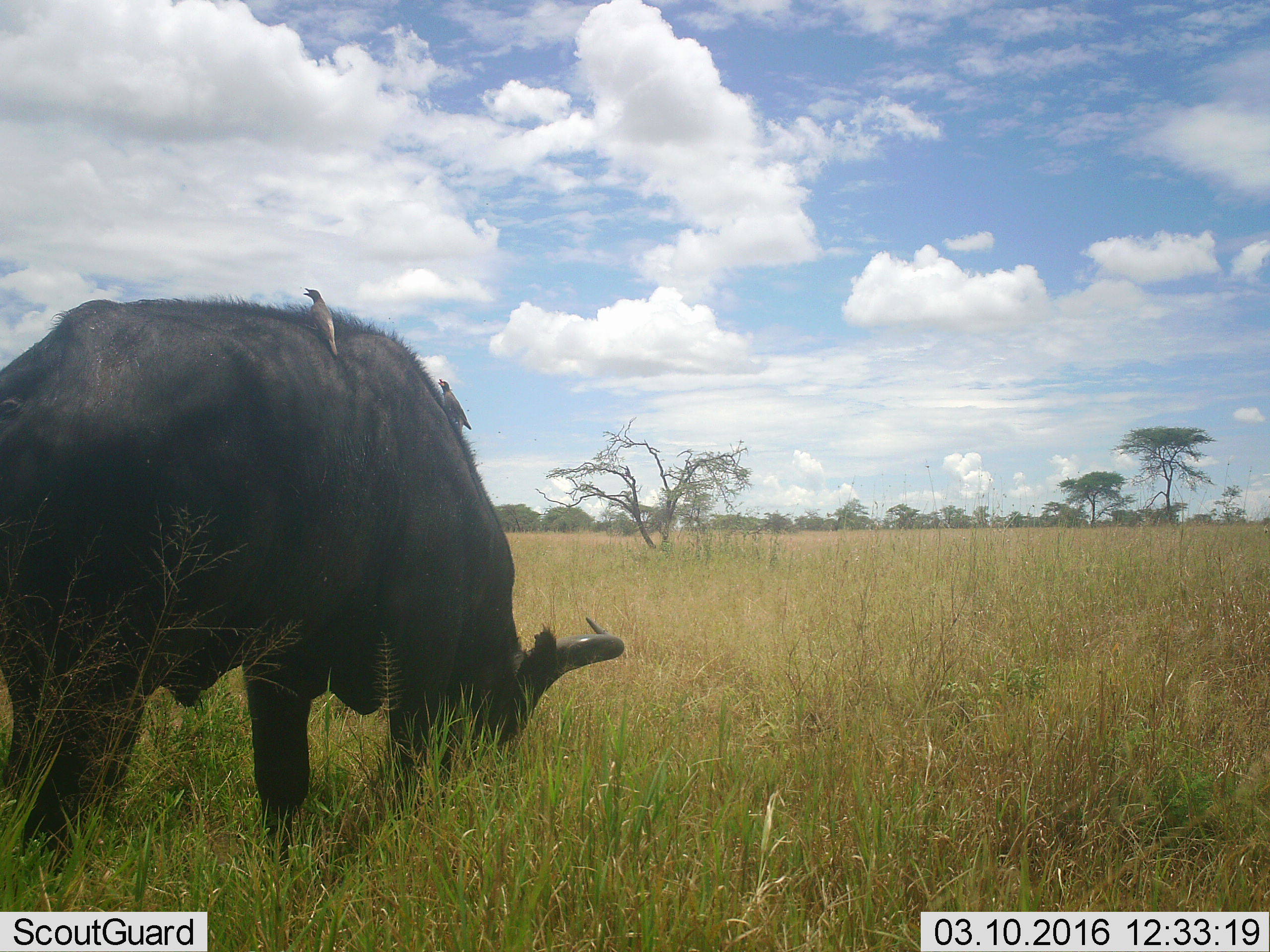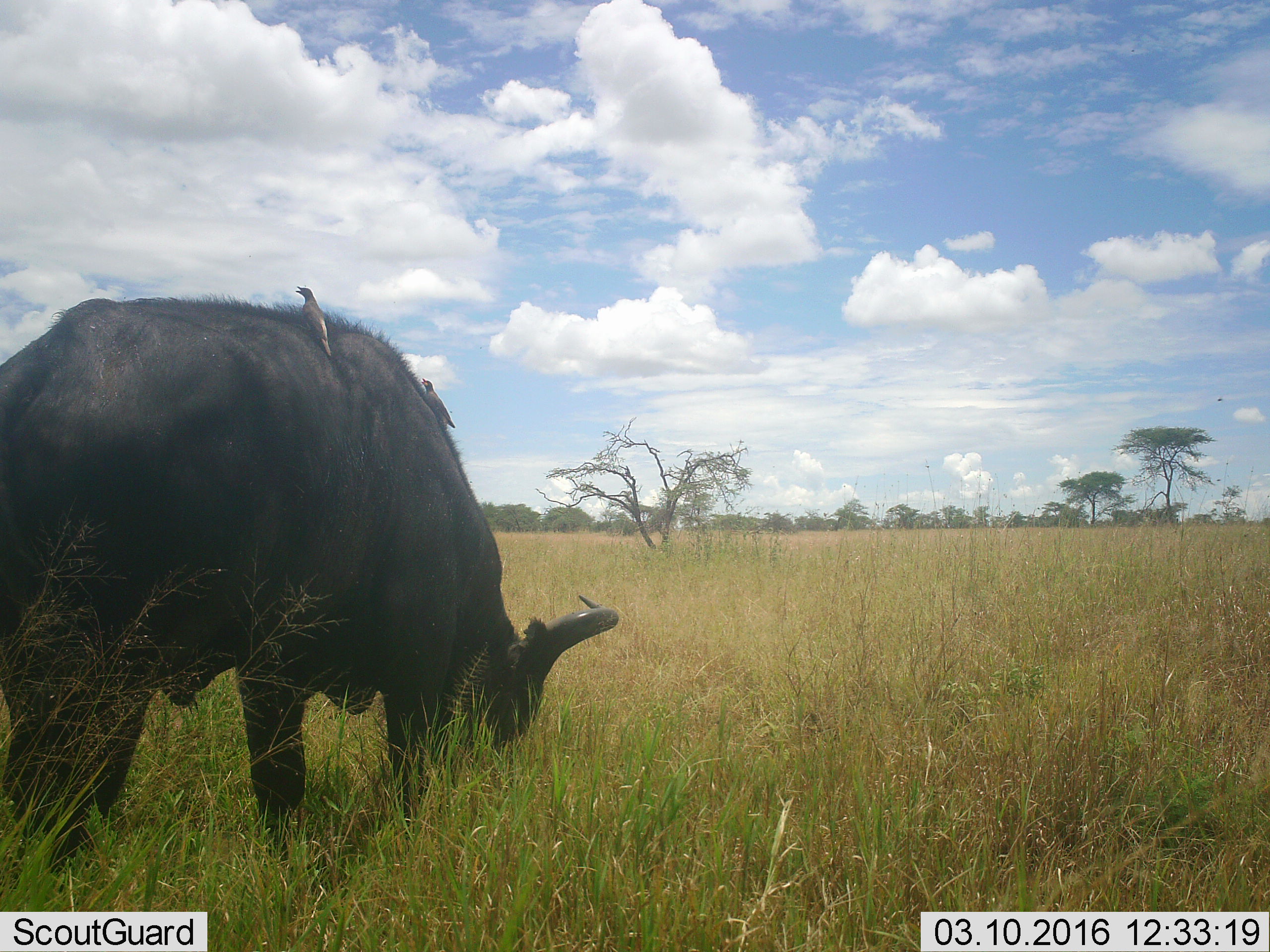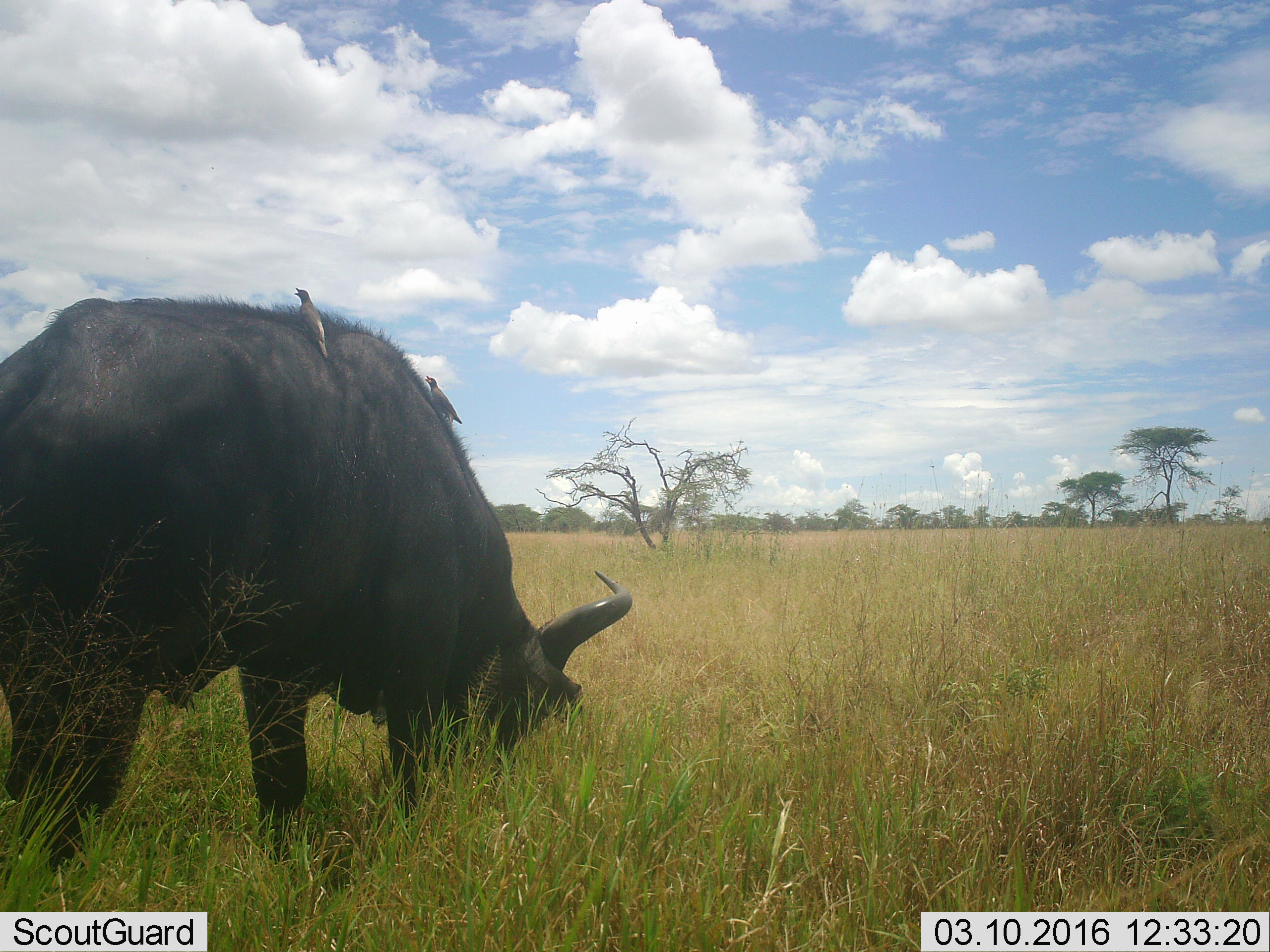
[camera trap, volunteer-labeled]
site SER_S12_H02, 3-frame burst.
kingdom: Animalia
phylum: Chordata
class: Aves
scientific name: Aves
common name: bird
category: birdother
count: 2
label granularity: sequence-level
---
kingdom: Animalia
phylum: Chordata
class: Mammalia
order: Artiodactyla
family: Bovidae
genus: Syncerus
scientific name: Syncerus caffer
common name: african buffalo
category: buffalo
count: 1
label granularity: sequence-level